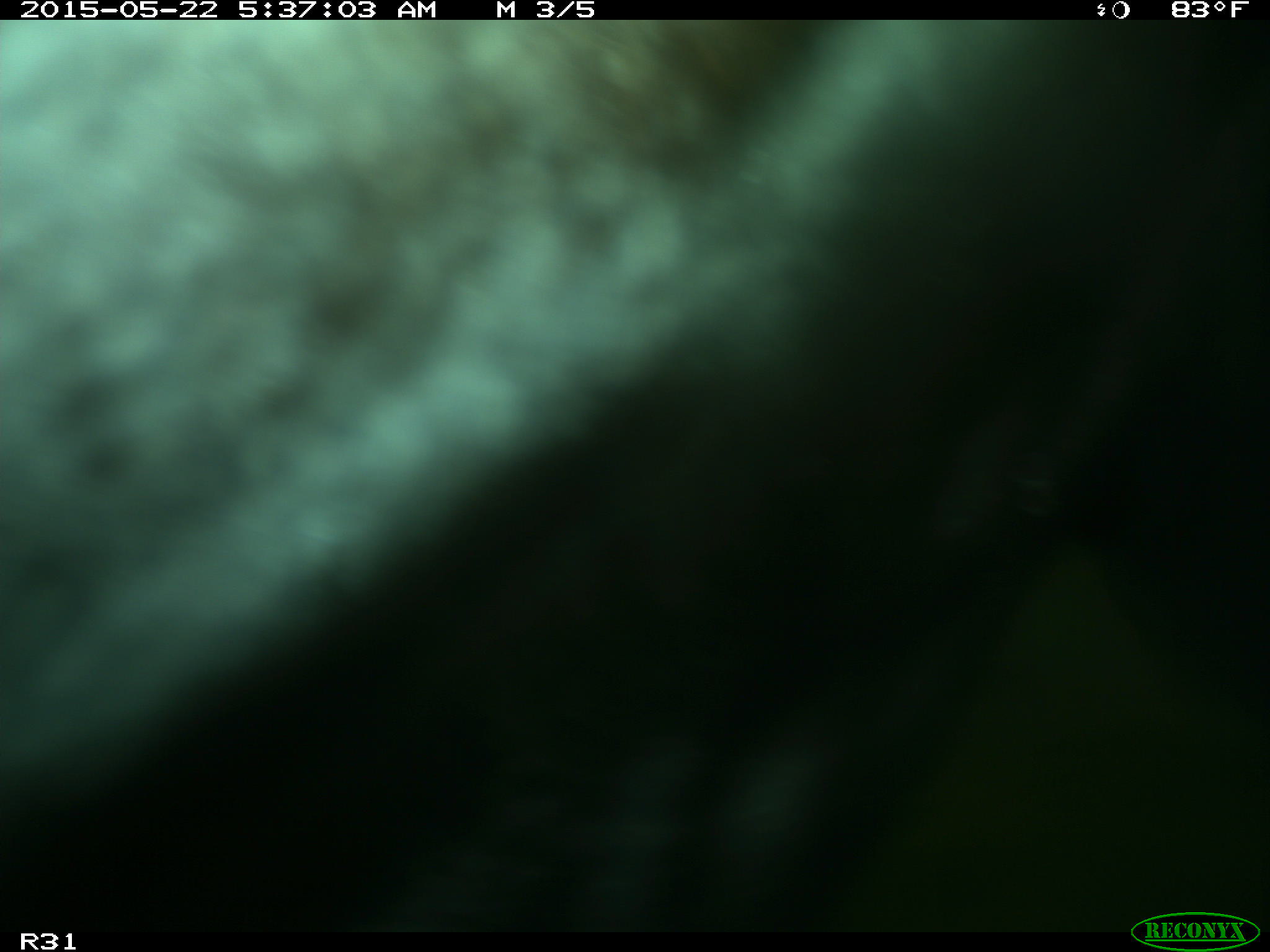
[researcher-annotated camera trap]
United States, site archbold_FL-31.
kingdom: Animalia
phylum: Chordata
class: Mammalia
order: Artiodactyla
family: Bovidae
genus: Bos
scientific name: Bos taurus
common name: domestic cow